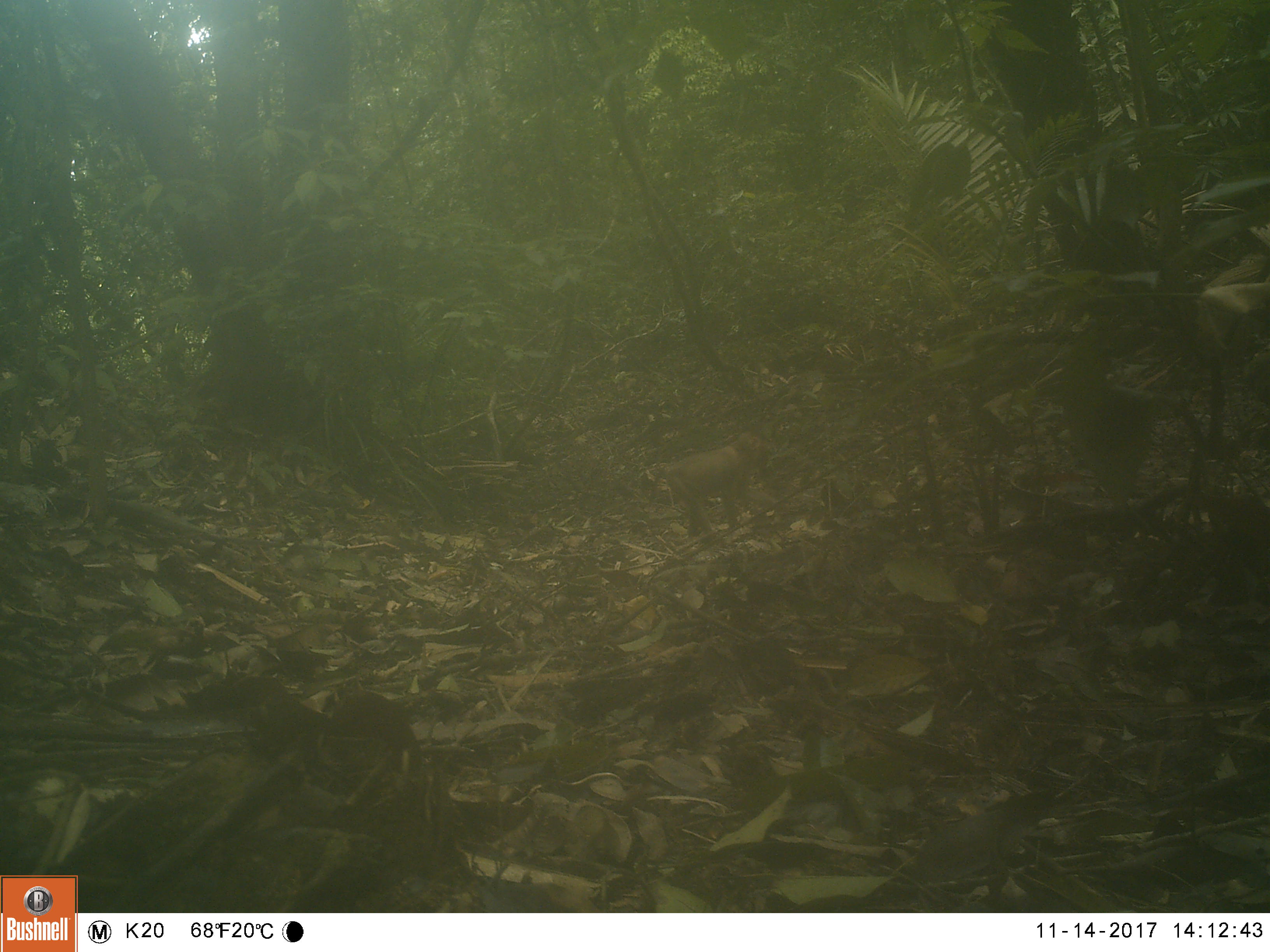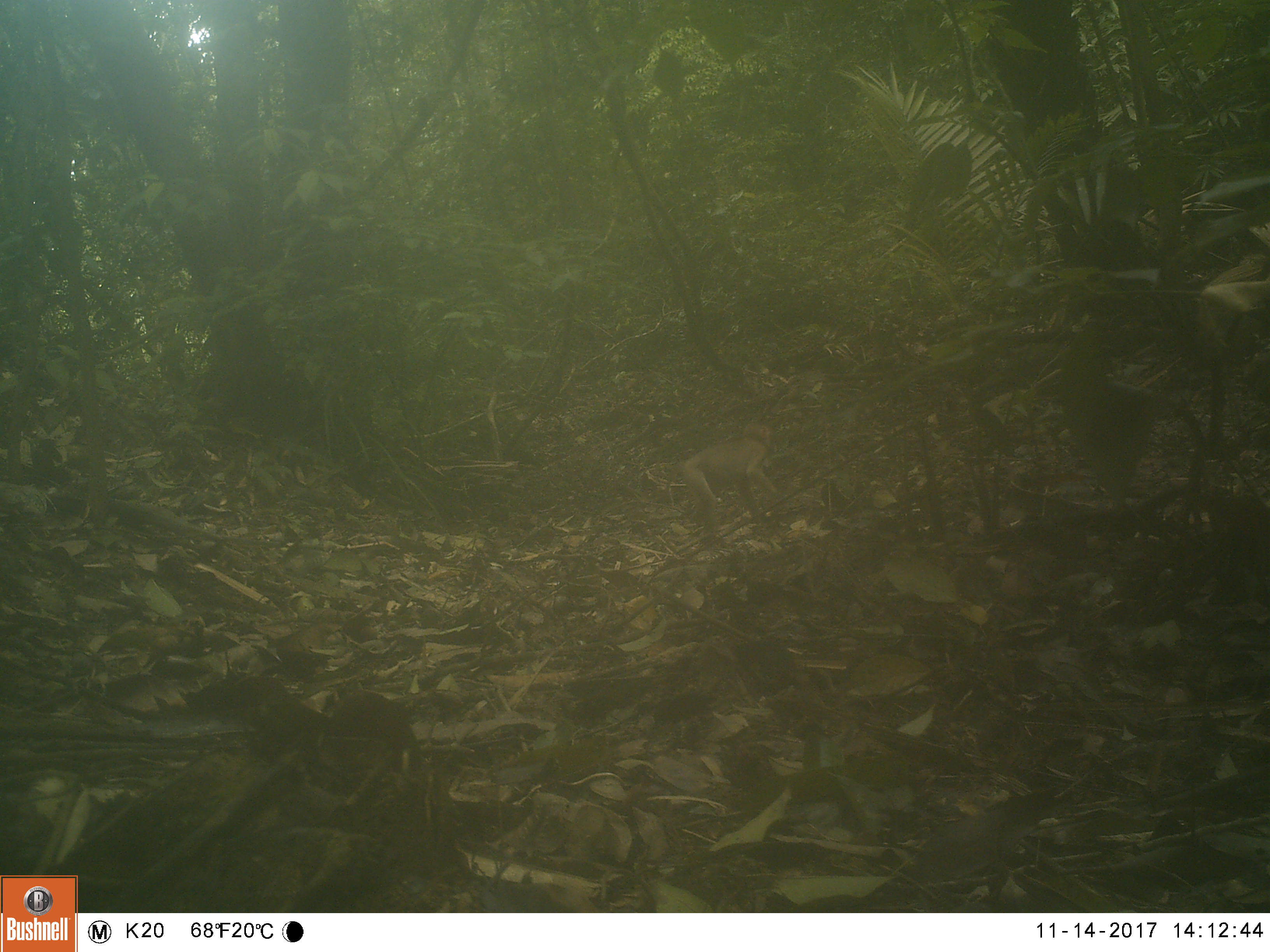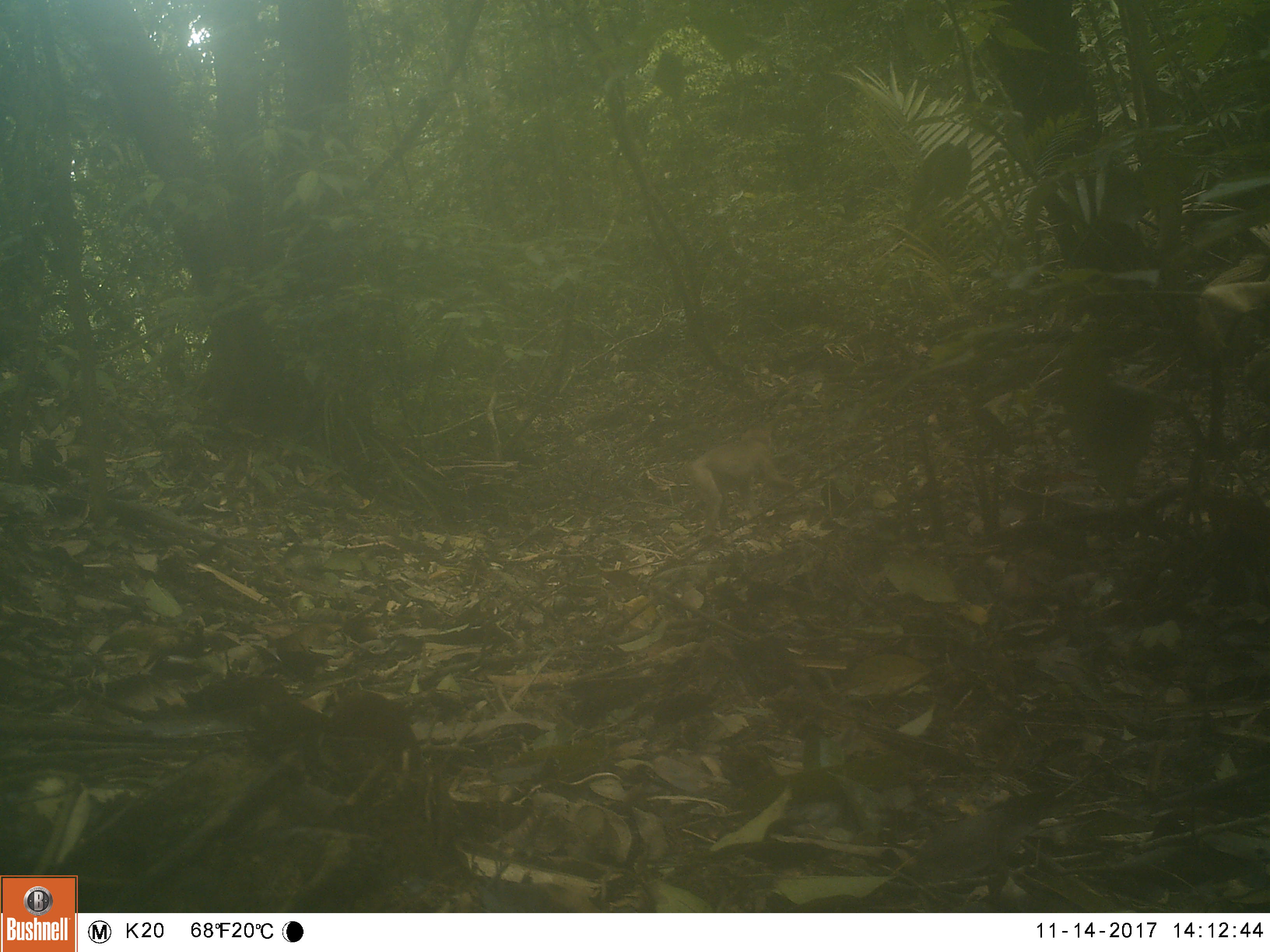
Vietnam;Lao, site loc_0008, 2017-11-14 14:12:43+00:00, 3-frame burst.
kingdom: Animalia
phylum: Chordata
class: Mammalia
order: Primates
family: Cercopithecidae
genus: Macaca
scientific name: Macaca nemestrina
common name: pig-tailed macaque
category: pig tailed macaque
Pig tailed macaque (pig-tailed macaque) (Macaca nemestrina). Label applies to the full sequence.